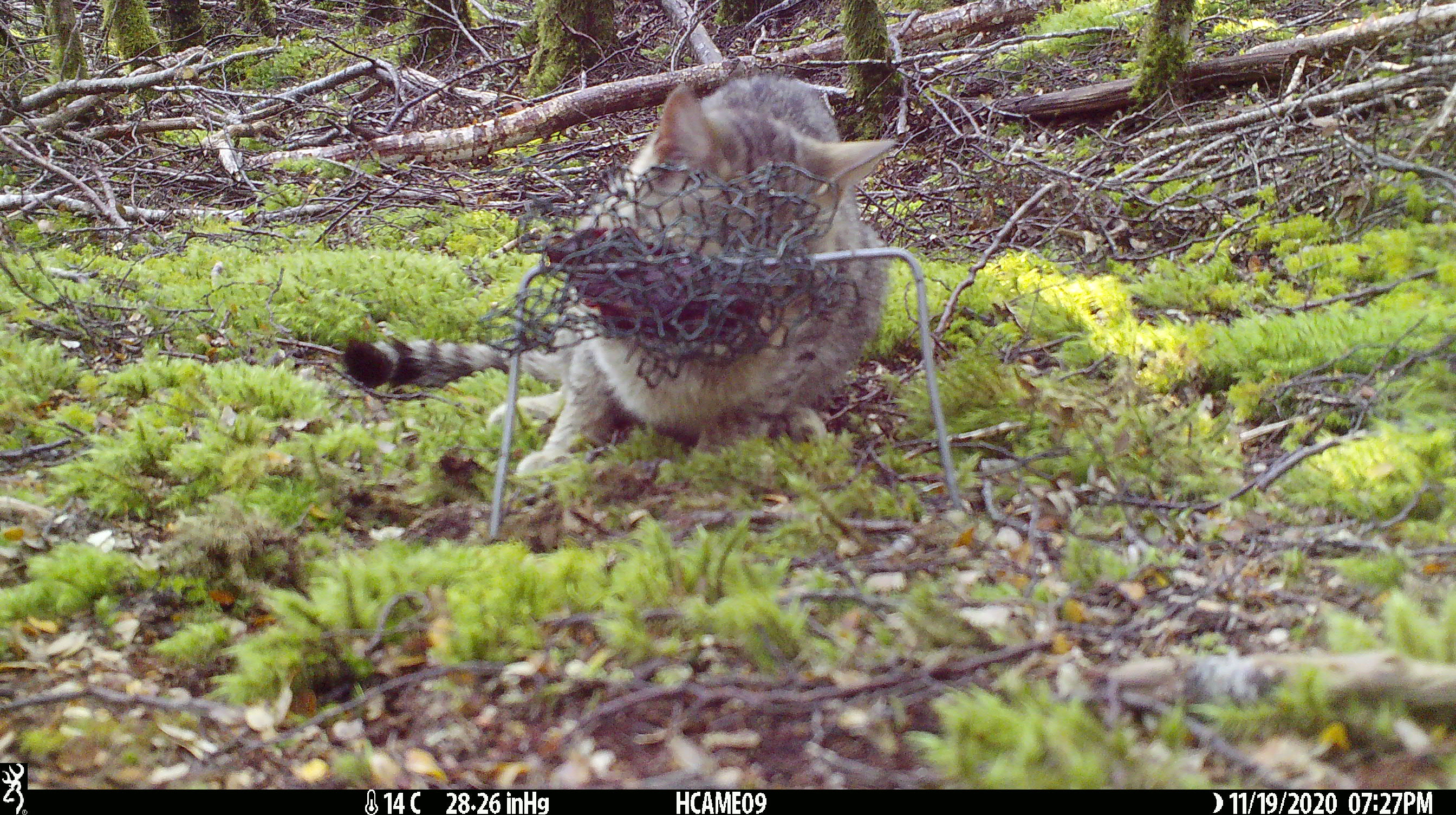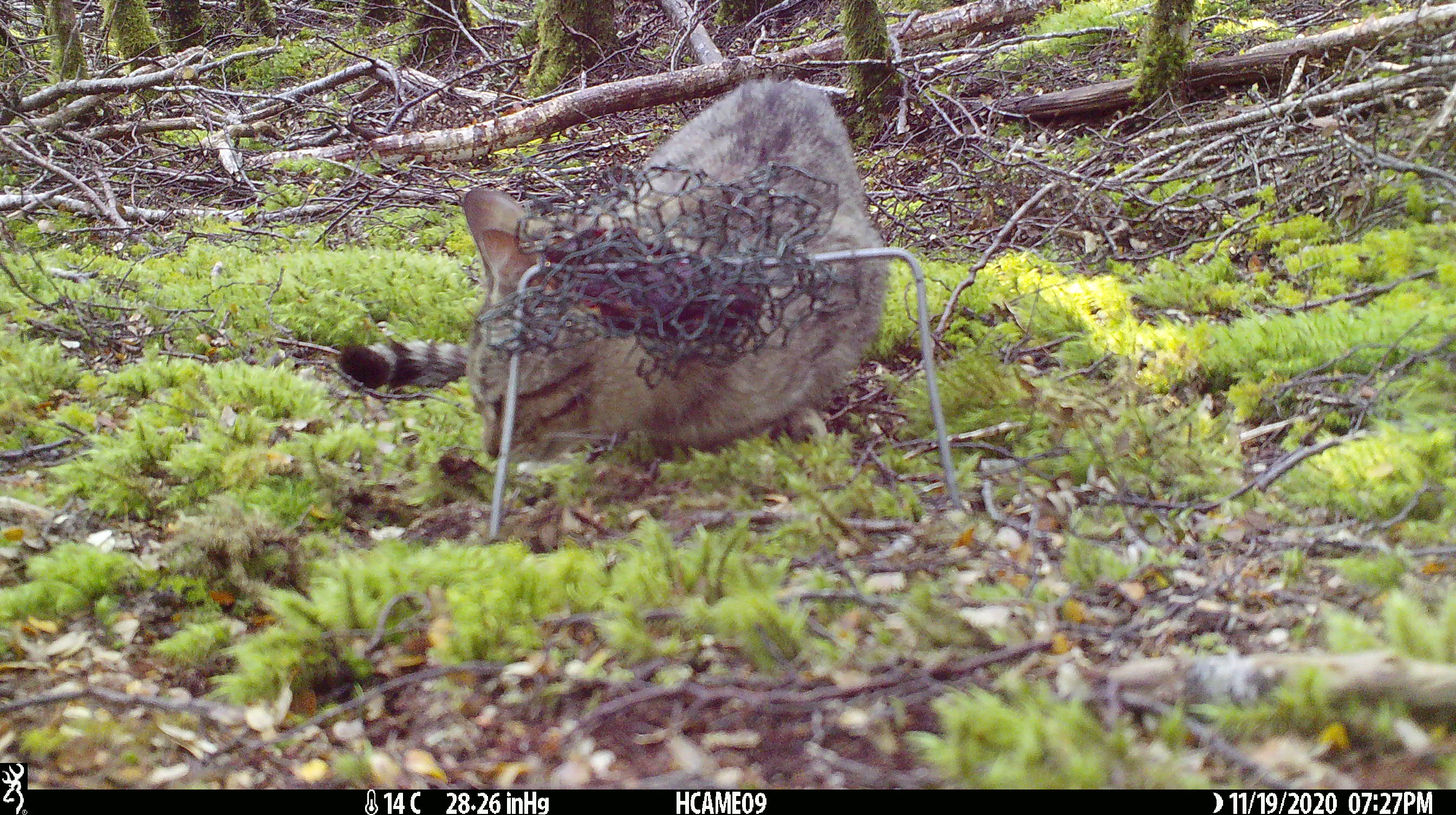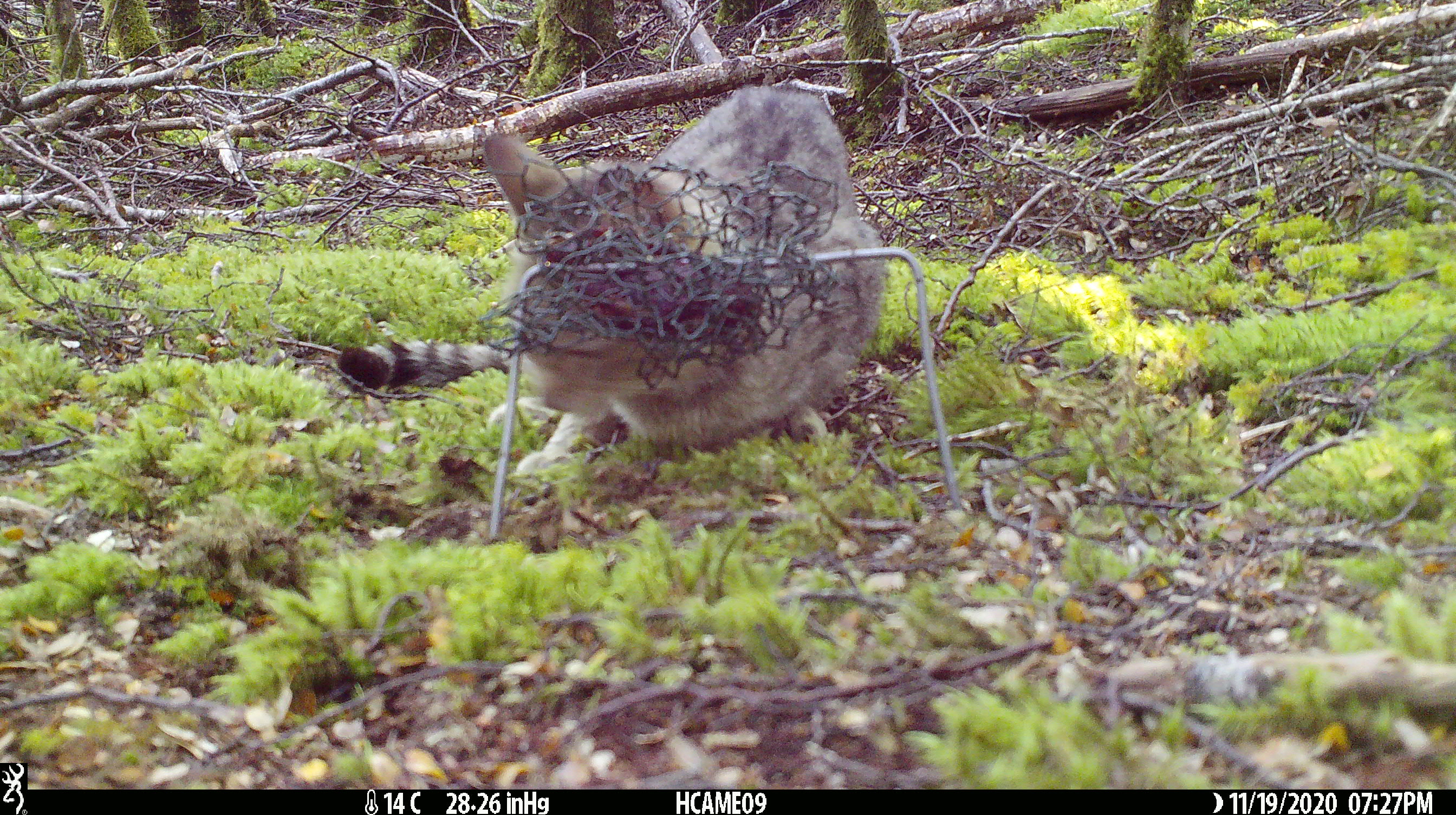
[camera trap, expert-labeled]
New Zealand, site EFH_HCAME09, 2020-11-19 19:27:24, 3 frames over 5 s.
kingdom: Animalia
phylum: Chordata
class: Mammalia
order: Carnivora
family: Felidae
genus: Felis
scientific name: Felis catus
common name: domestic cat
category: cat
Cat (domestic cat) (Felis catus).